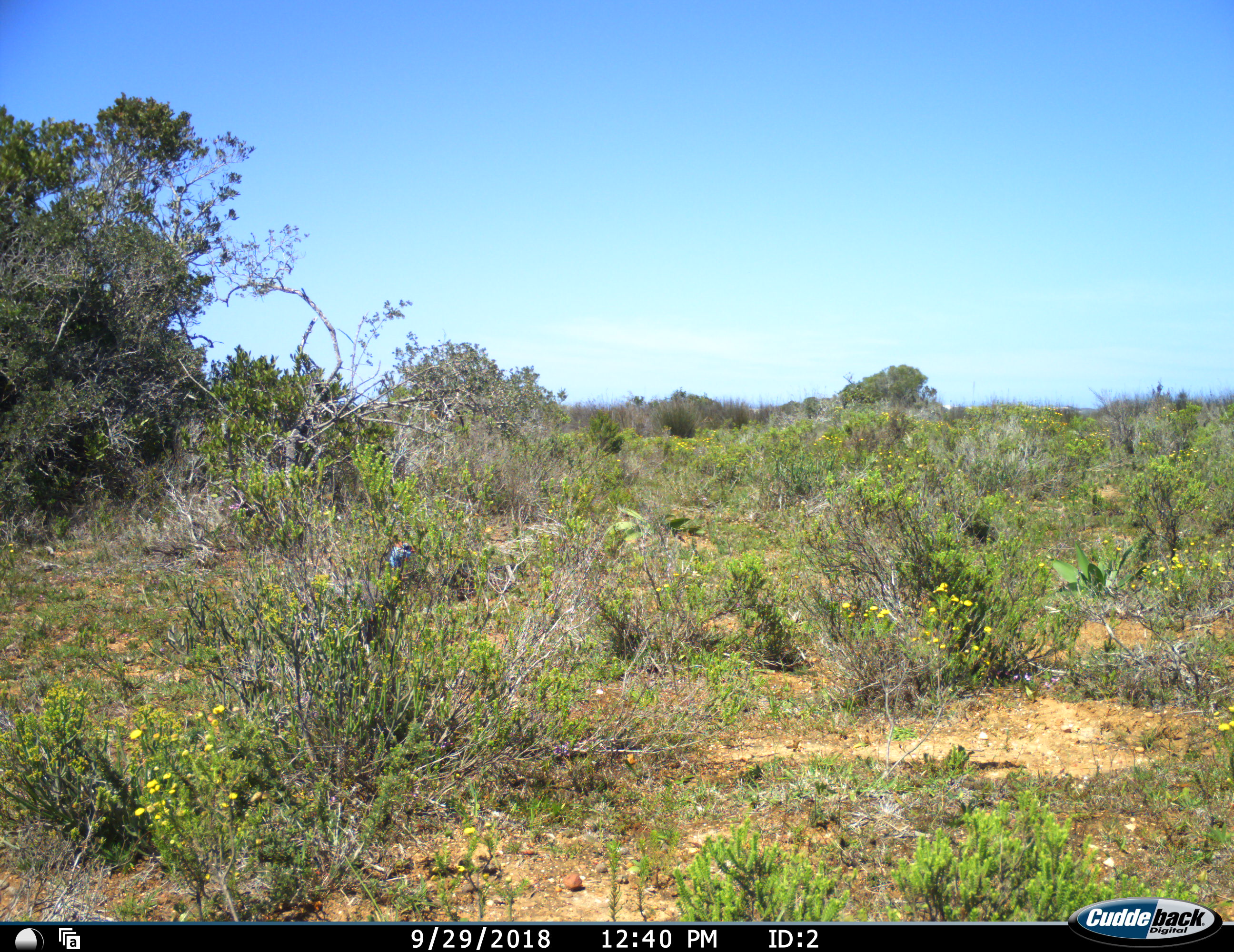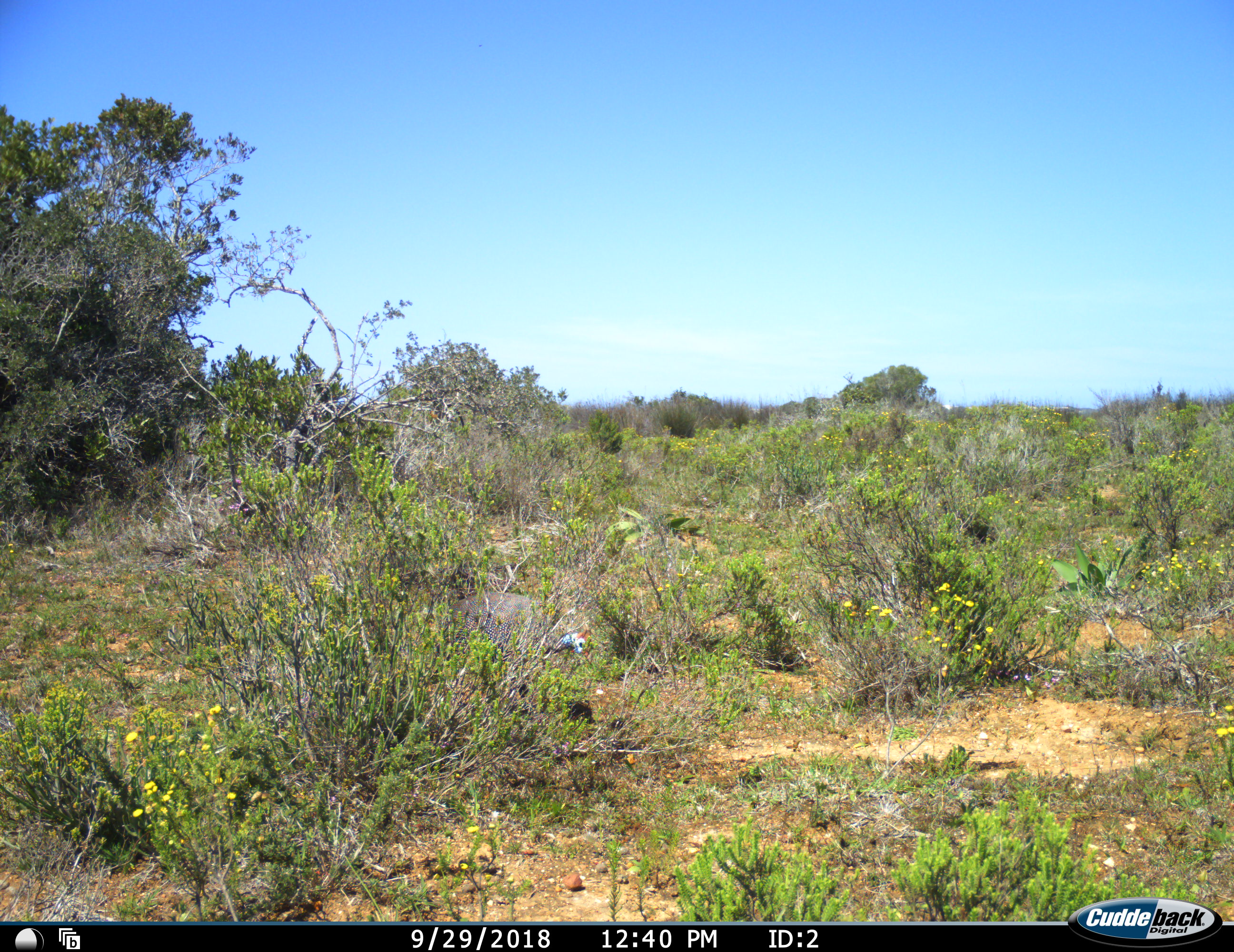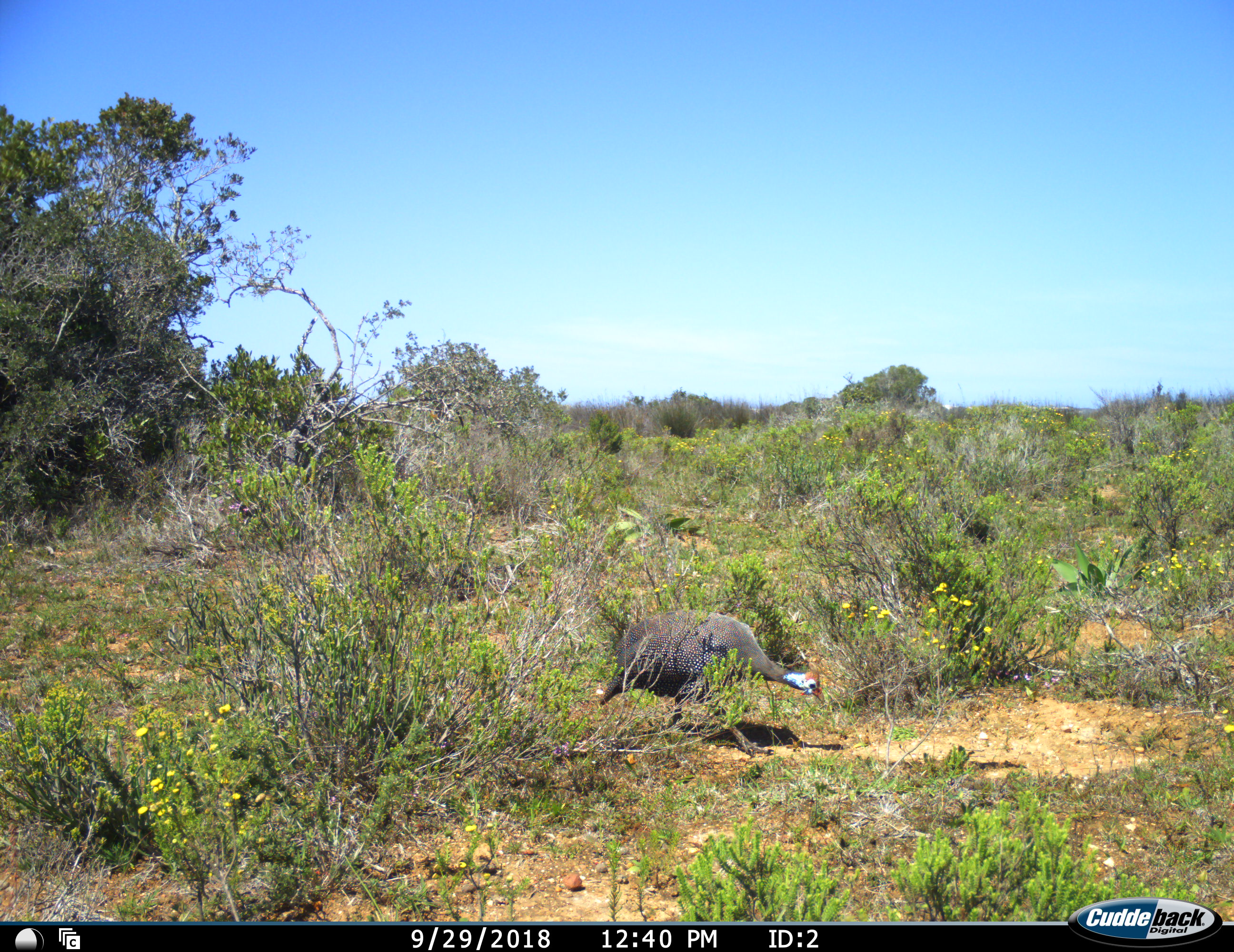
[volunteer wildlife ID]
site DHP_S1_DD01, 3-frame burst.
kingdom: Animalia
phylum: Chordata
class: Aves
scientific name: Aves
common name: bird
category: birdother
Birdother (bird) (Aves), count 1. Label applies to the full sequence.